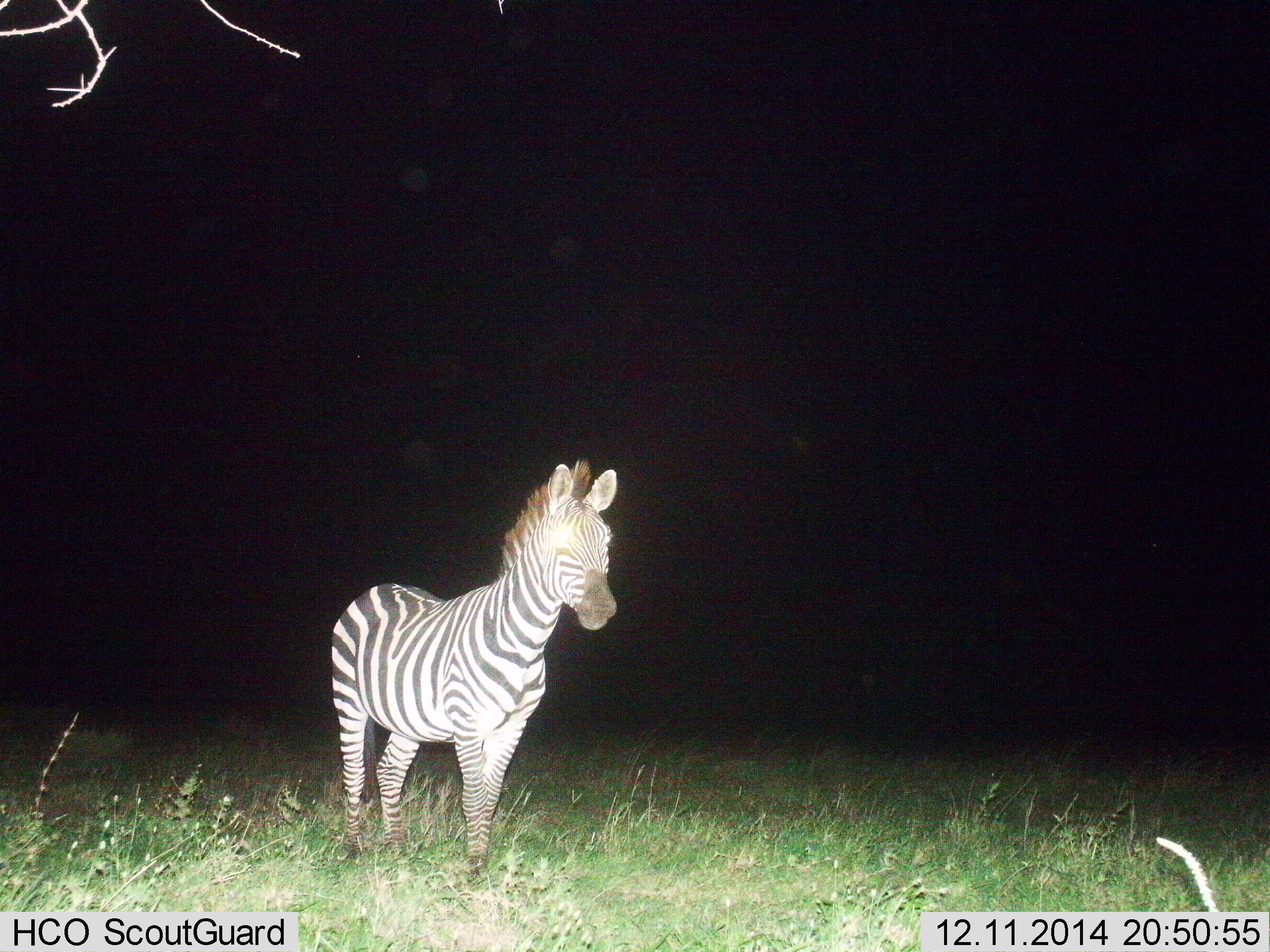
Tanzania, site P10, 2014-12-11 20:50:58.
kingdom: Animalia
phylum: Chordata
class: Mammalia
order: Perissodactyla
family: Equidae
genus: Equus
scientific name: Equus quagga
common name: plains zebra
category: zebra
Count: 1.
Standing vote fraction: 100%.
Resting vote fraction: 0%.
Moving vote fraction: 0%.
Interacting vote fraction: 0%.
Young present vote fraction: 0%.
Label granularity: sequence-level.